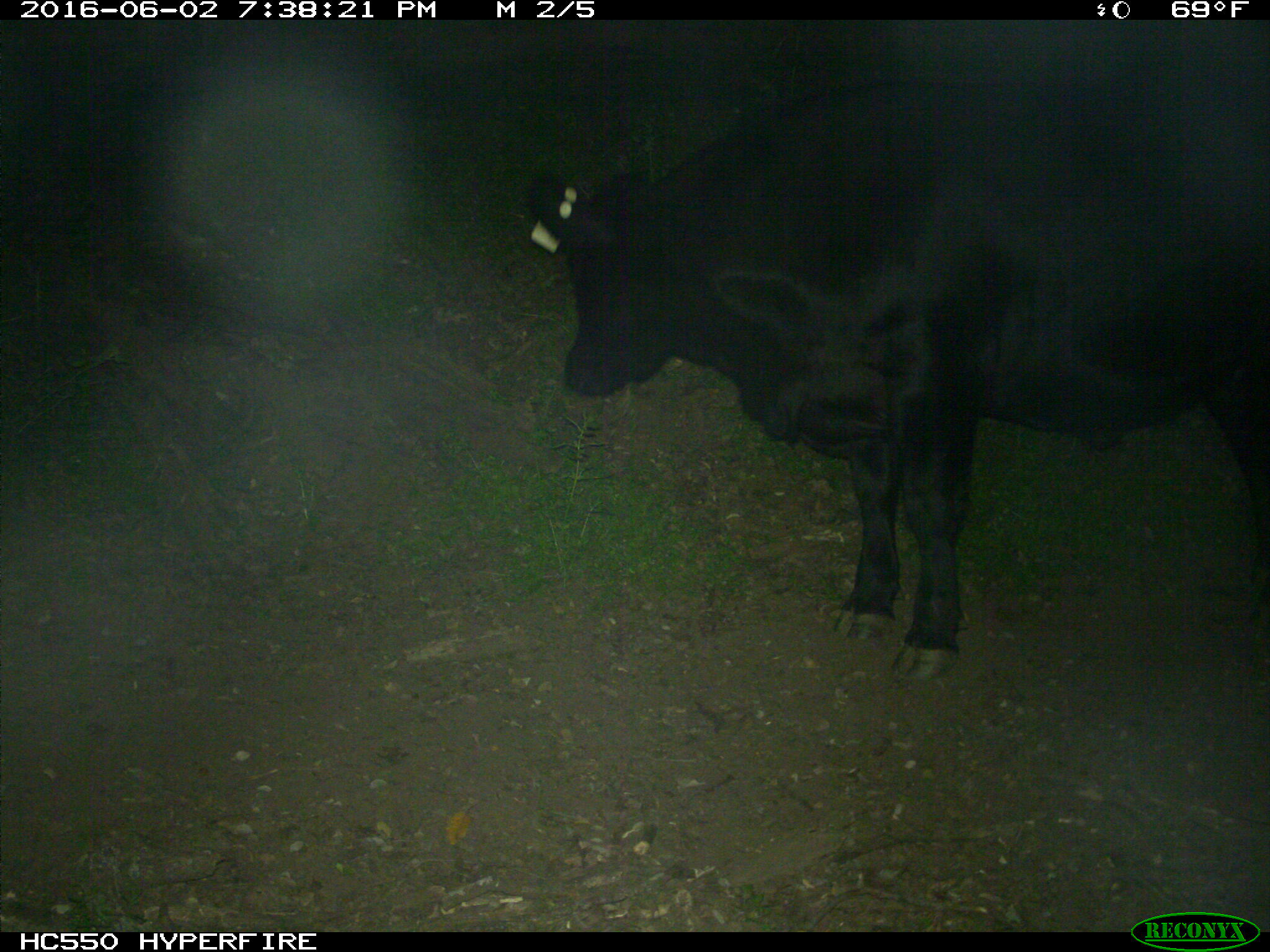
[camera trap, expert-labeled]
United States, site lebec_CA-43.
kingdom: Animalia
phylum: Chordata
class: Mammalia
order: Artiodactyla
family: Bovidae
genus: Bos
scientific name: Bos taurus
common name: domestic cow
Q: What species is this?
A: Bos taurus (domestic cow).